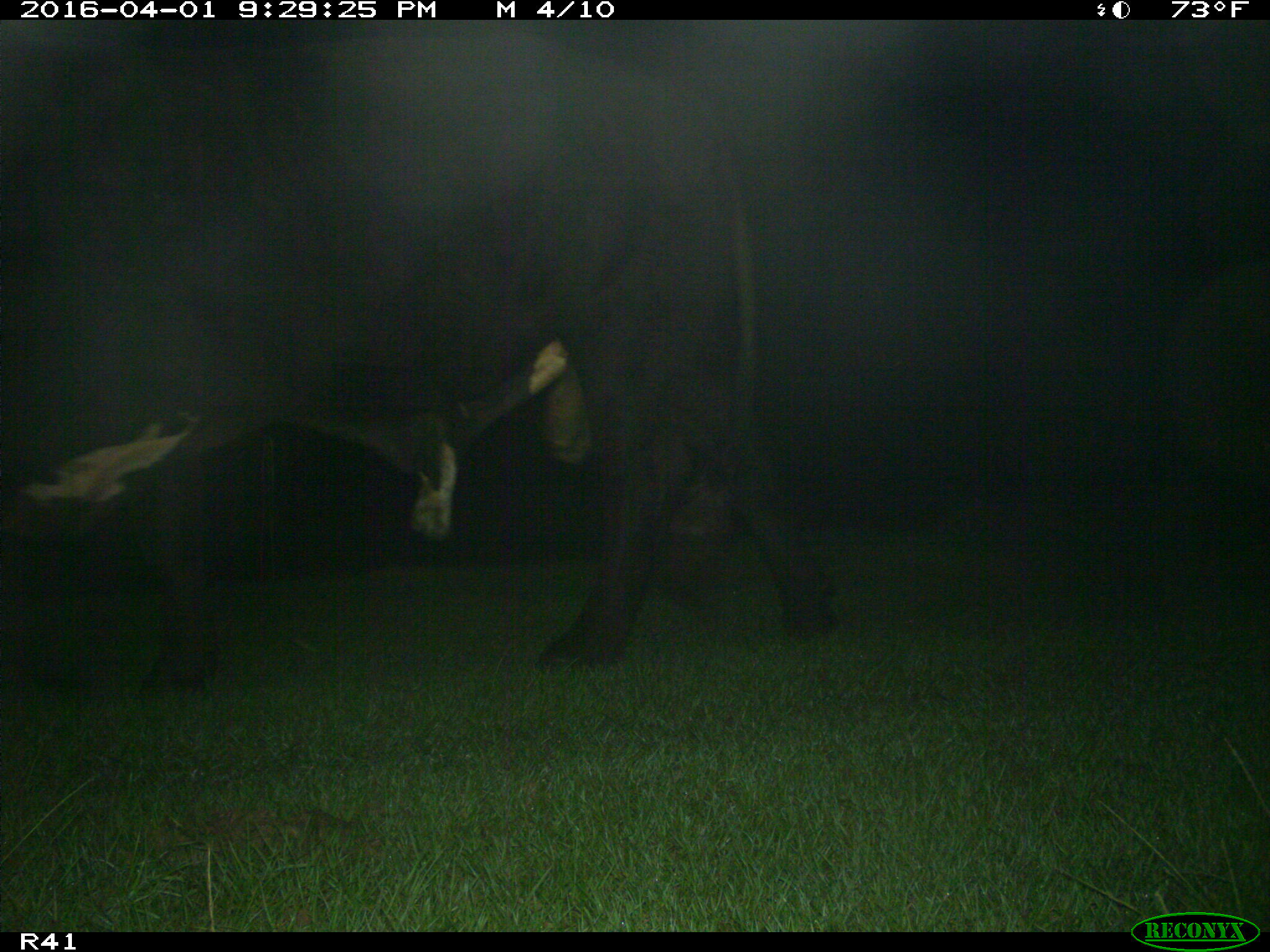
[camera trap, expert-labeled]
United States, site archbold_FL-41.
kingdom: Animalia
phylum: Chordata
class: Mammalia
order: Artiodactyla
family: Bovidae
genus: Bos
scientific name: Bos taurus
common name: domestic cow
Bos taurus (domestic cow).